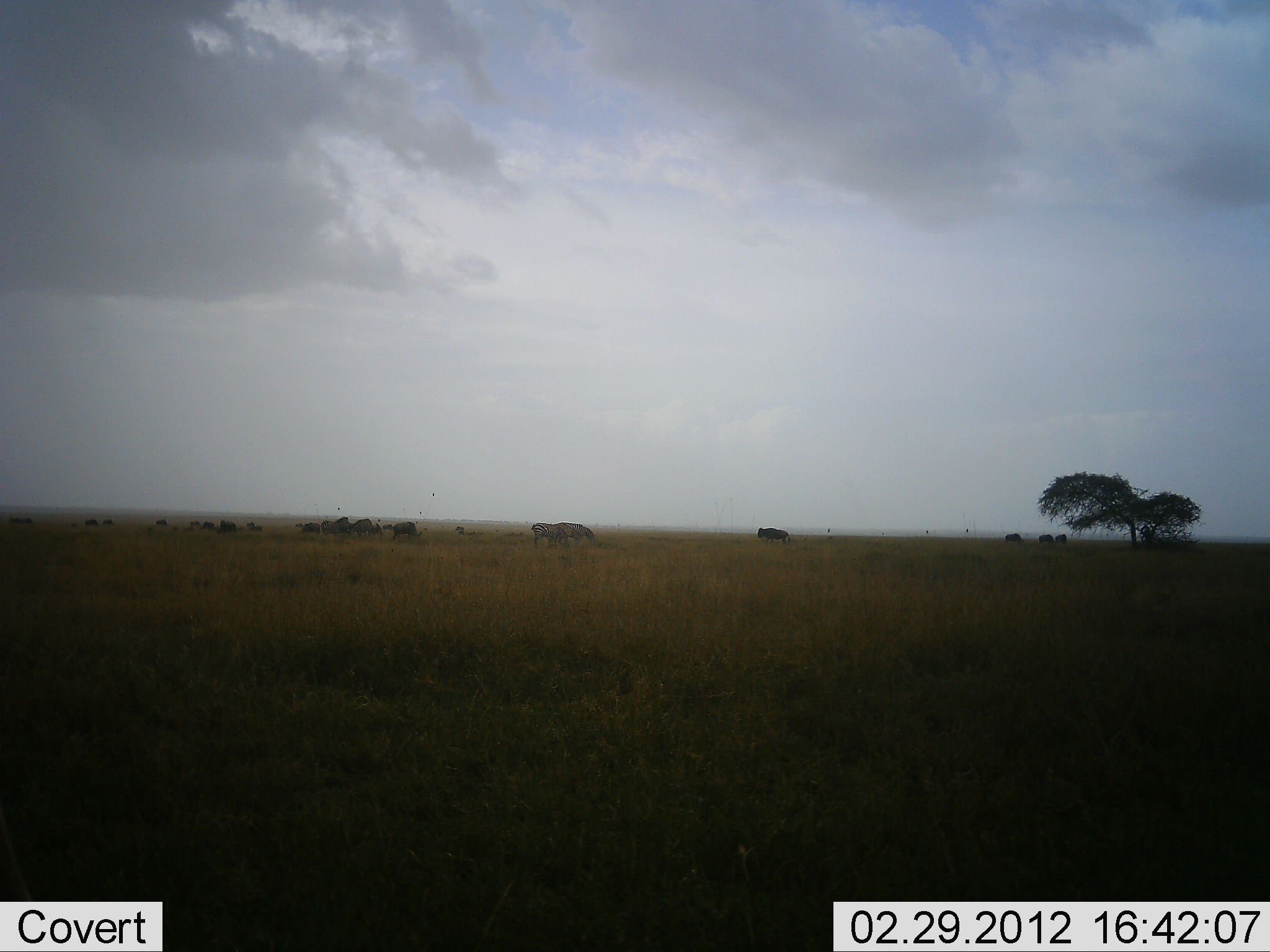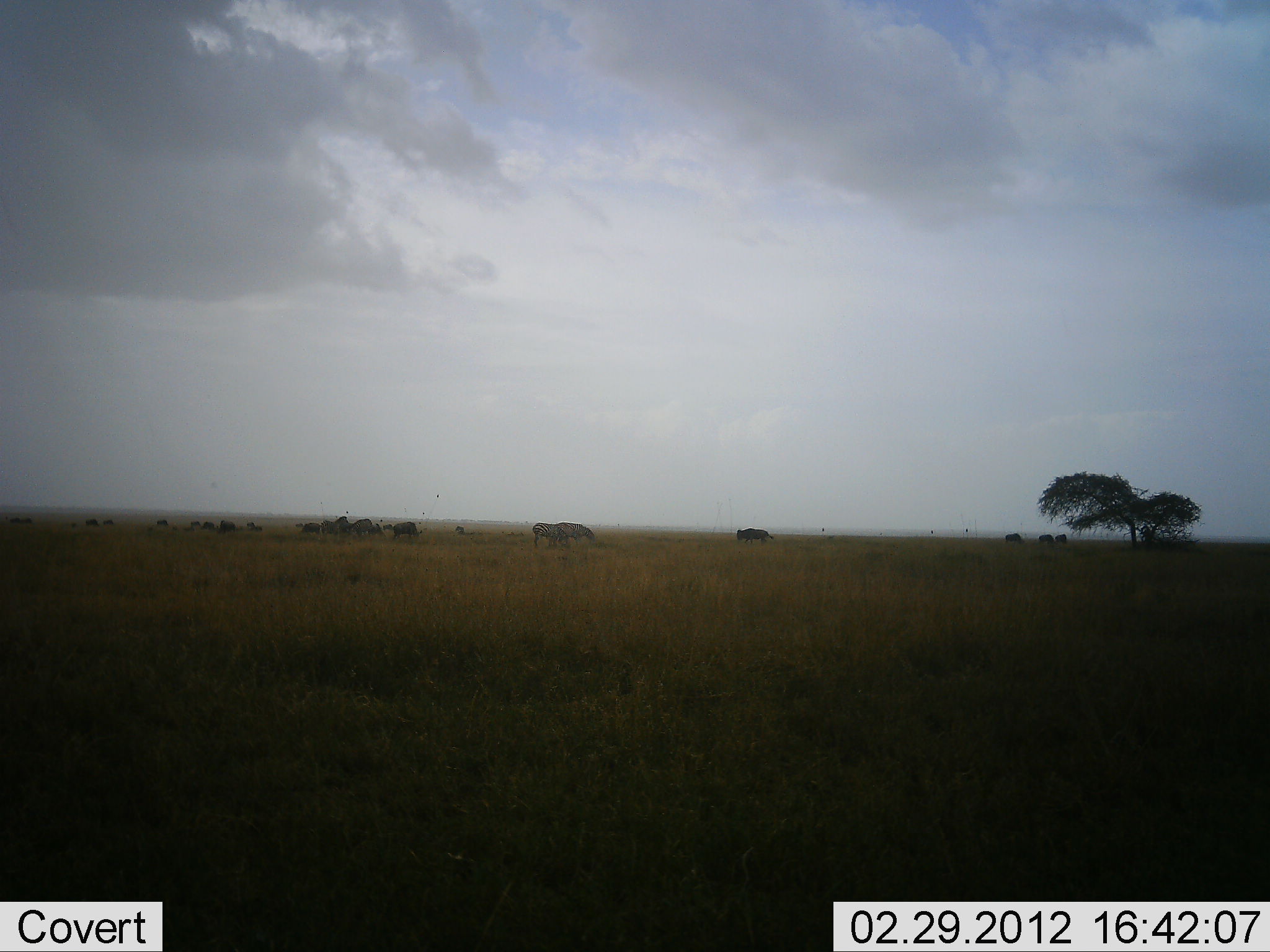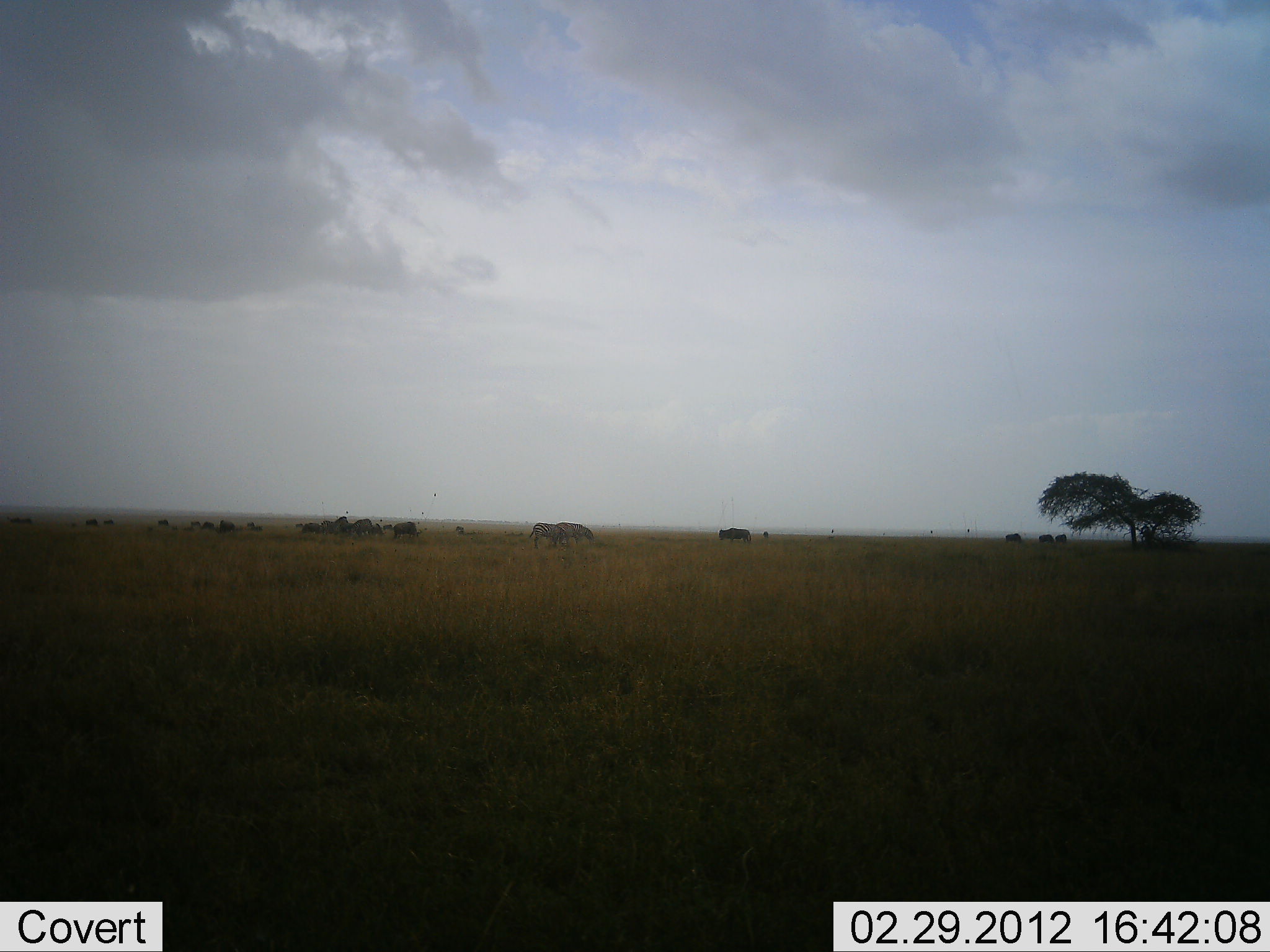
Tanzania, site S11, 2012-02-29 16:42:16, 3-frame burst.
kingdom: Animalia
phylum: Chordata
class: Mammalia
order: Artiodactyla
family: Bovidae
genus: Connochaetes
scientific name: Connochaetes taurinus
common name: blue wildebeest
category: wildebeest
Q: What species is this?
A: Wildebeest (blue wildebeest) (Connochaetes taurinus).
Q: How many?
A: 11-50.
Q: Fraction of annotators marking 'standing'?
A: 58%.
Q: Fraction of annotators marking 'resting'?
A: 0%.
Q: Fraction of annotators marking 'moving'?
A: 58%.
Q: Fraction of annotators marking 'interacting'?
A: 0%.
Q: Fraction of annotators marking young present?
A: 0%.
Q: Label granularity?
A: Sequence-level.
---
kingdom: Animalia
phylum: Chordata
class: Mammalia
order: Perissodactyla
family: Equidae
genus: Equus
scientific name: Equus quagga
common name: plains zebra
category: zebra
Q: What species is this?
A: Zebra (plains zebra) (Equus quagga).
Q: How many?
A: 2.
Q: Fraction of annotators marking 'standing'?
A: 43%.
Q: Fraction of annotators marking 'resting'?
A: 7%.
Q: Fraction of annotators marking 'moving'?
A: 14%.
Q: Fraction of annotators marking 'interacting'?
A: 0%.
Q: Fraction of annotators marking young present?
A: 0%.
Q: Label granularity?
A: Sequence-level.